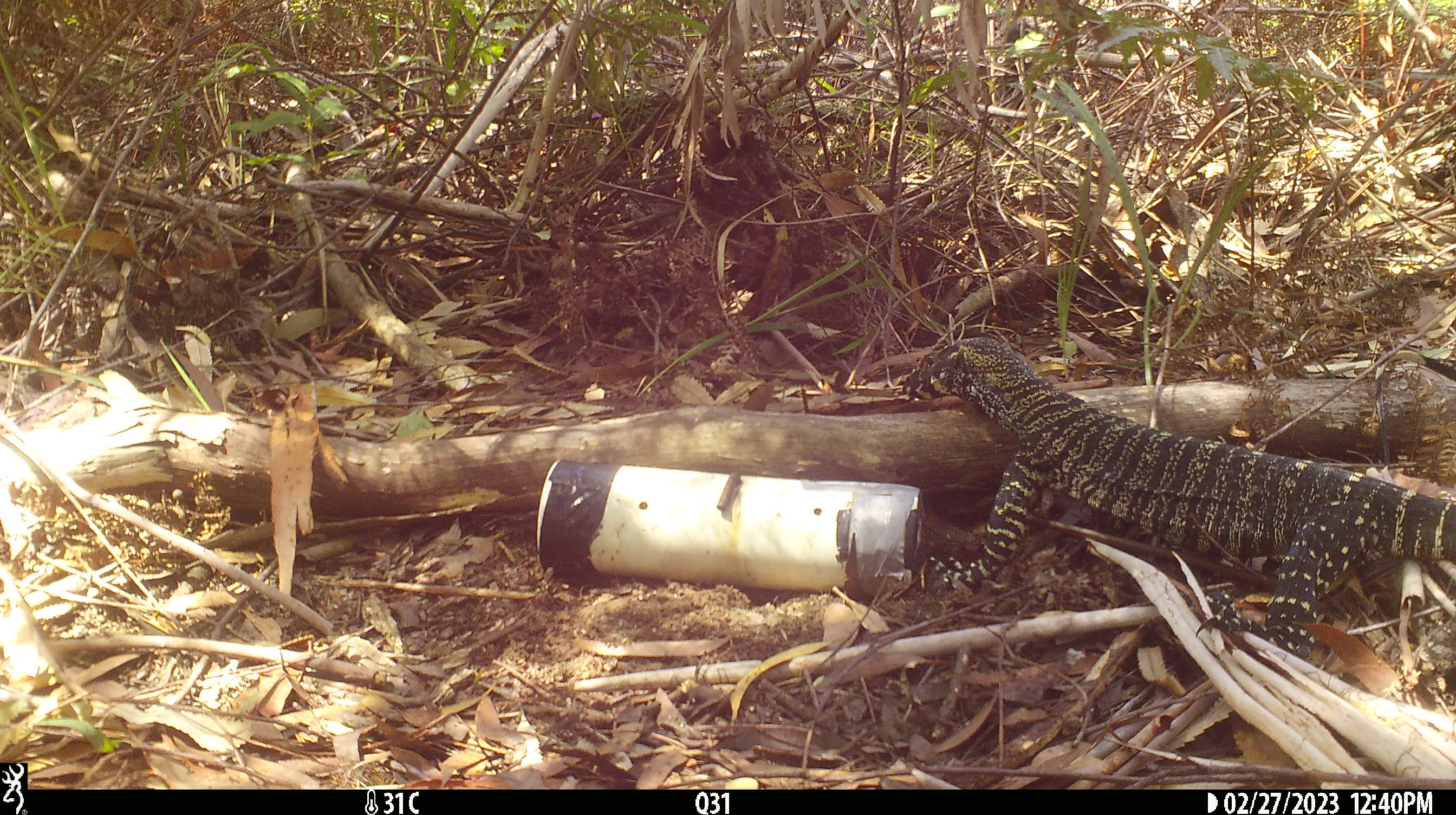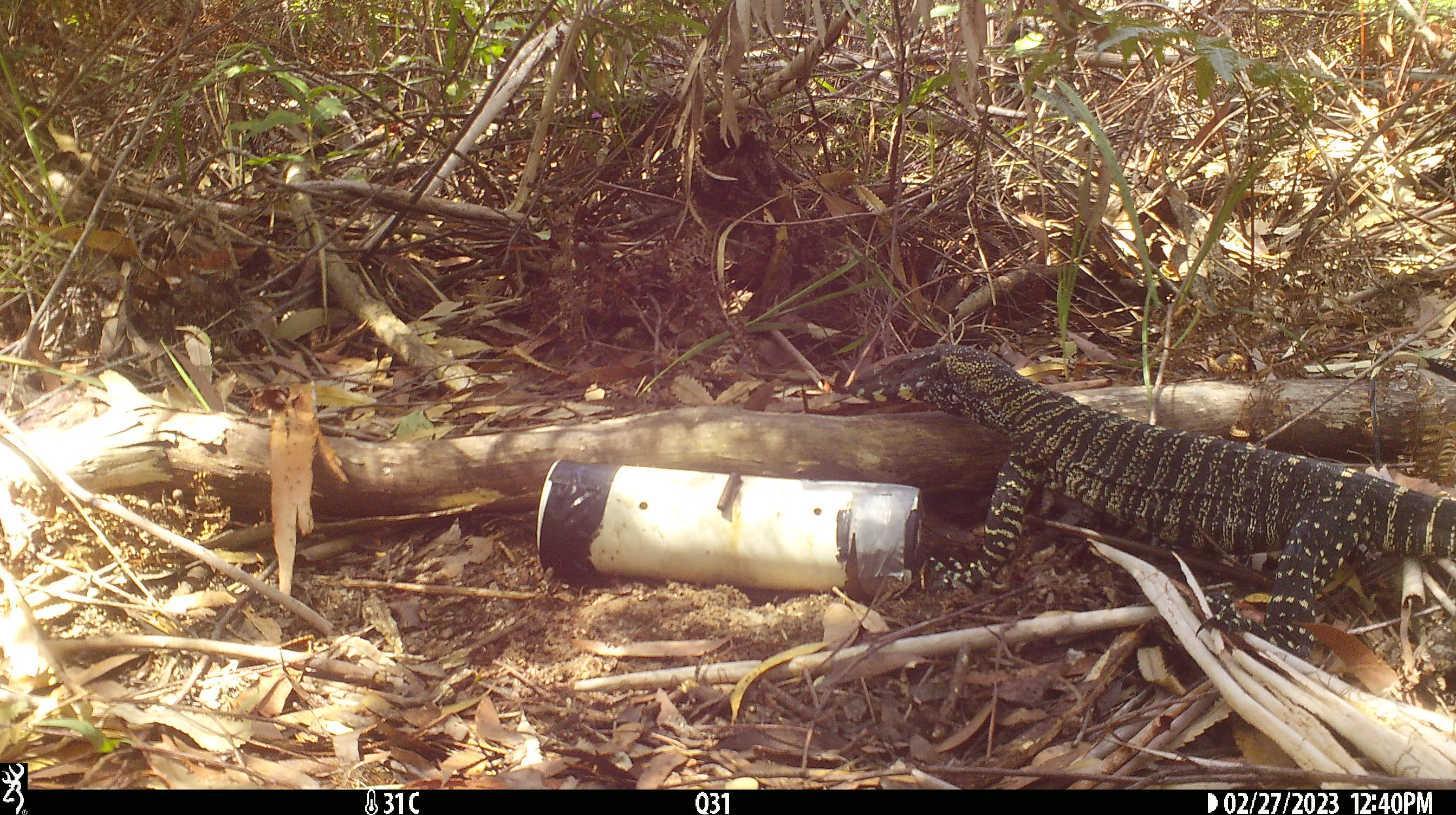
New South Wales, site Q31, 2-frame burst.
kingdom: Animalia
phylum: Chordata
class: Reptilia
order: Squamata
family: Varanidae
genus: Varanus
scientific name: Varanus varius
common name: lace monitor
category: goanna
Goanna (lace monitor) (Varanus varius).